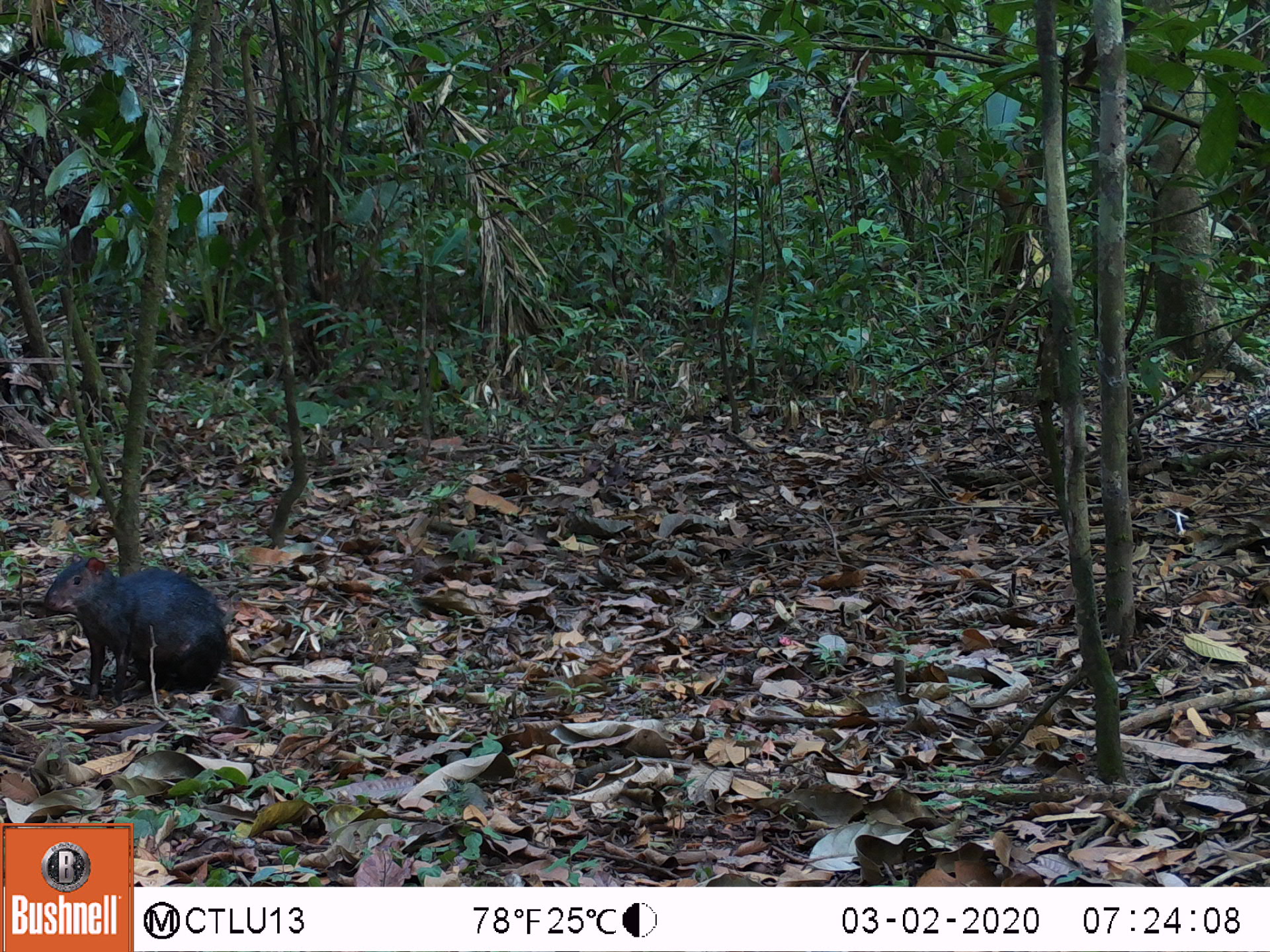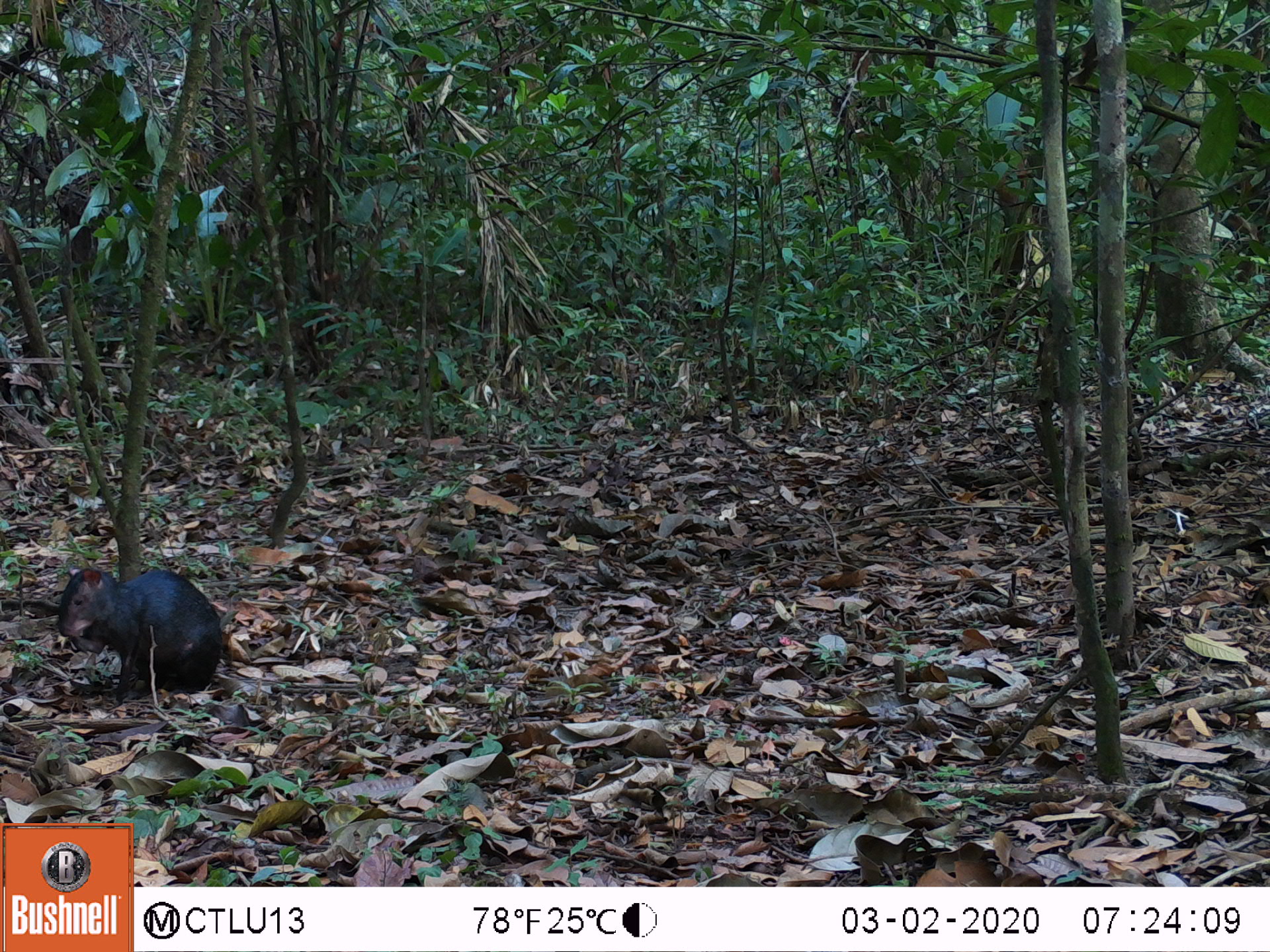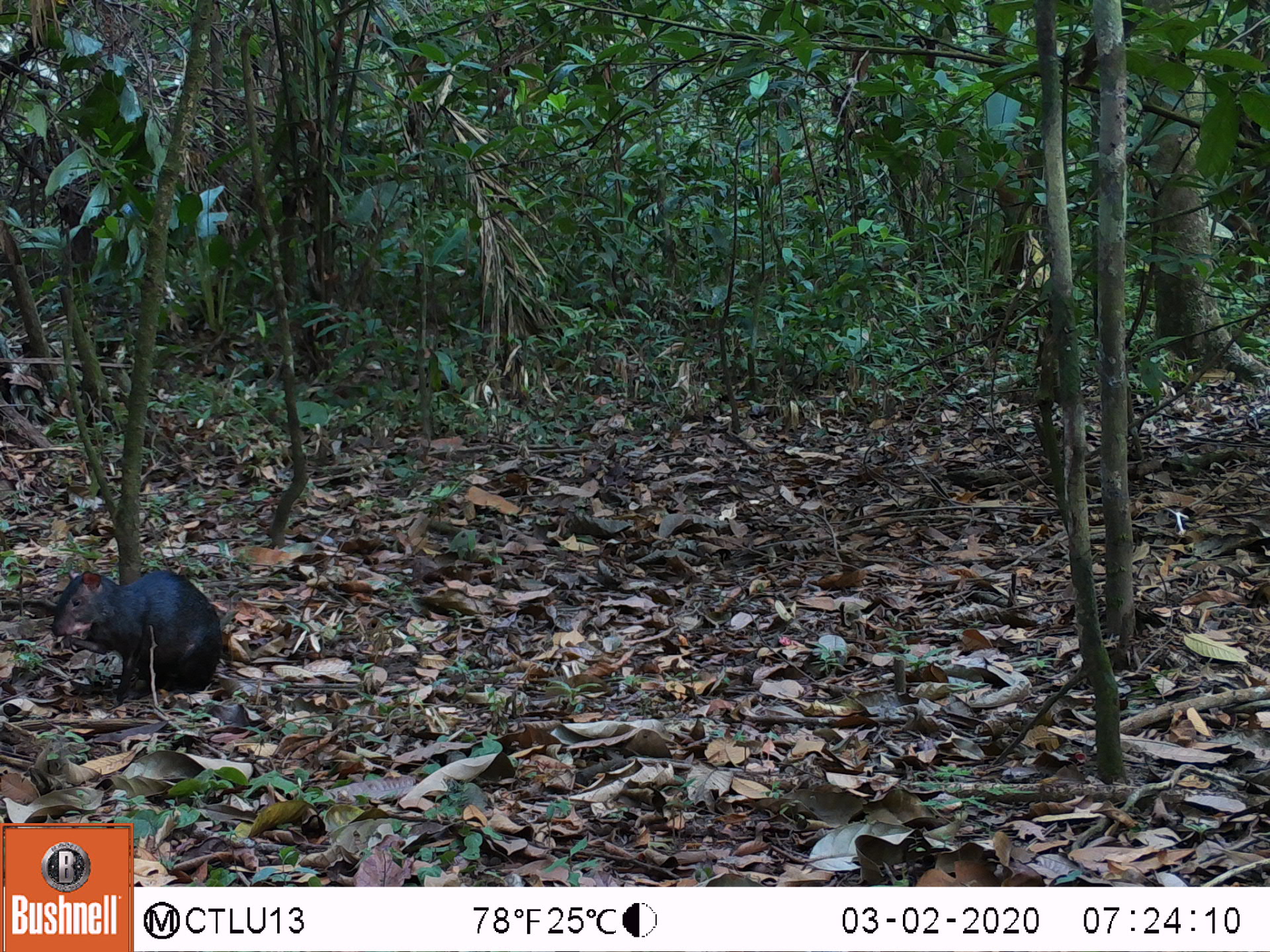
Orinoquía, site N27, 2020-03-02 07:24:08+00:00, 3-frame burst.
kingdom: Animalia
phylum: Chordata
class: Mammalia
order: Rodentia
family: Dasyproctidae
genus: Dasyprocta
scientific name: Dasyprocta fuliginosa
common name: black agouti